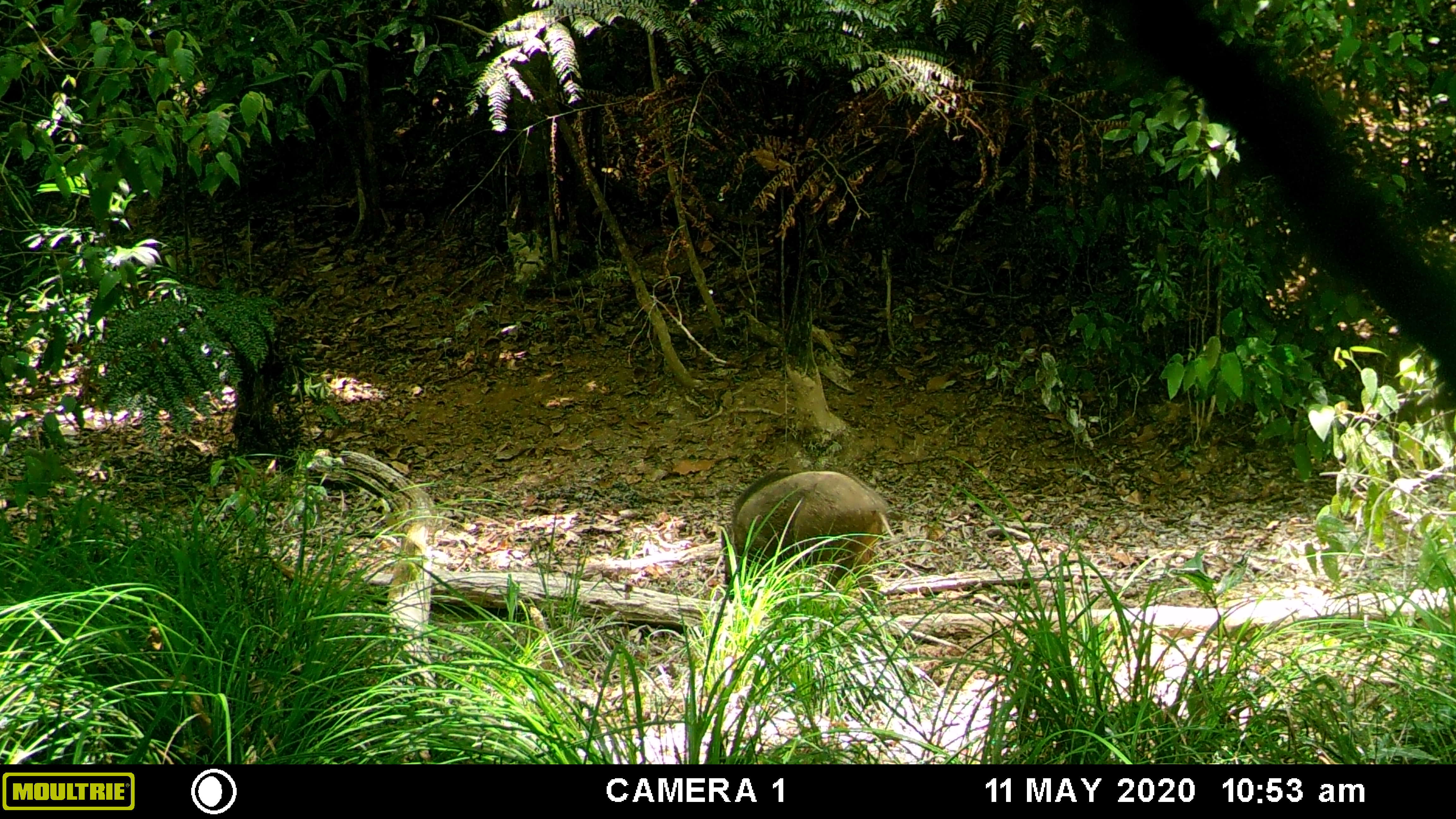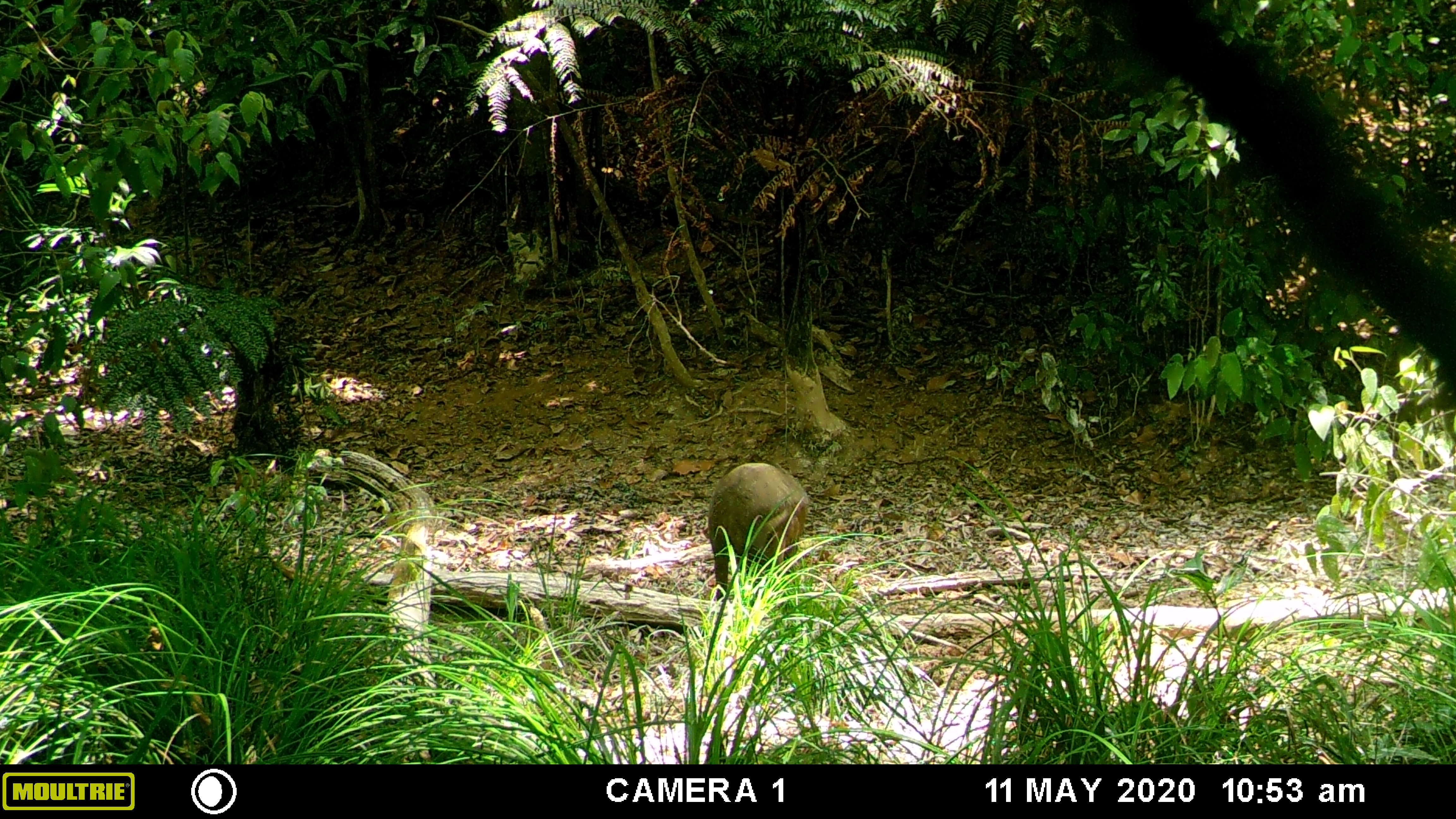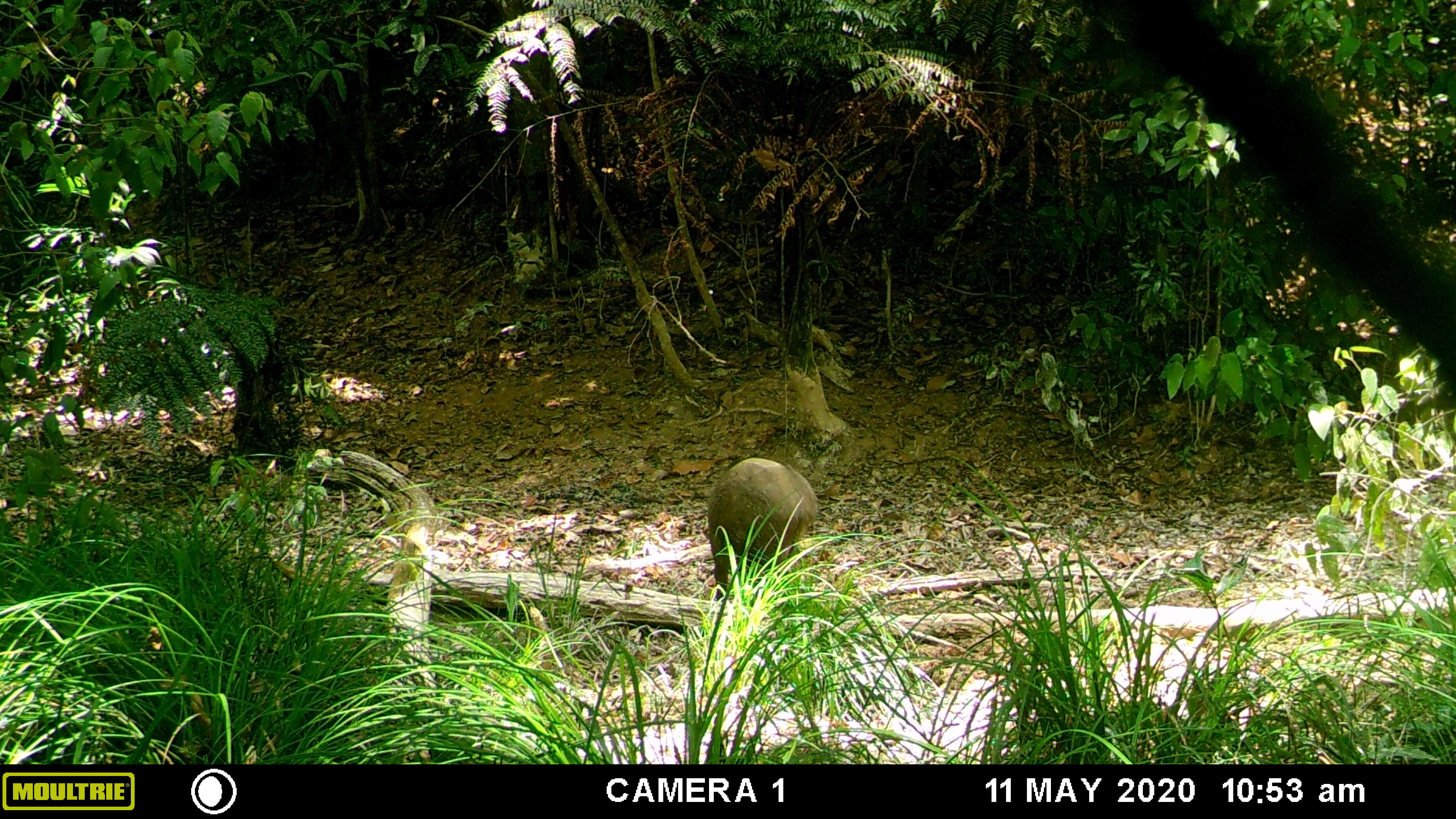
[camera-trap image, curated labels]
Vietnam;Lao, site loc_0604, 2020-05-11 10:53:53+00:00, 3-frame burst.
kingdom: Animalia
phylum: Chordata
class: Mammalia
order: Artiodactyla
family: Suidae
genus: Sus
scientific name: Sus scrofa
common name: eurasian wild pig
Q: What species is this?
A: Eurasian wild pig (Sus scrofa).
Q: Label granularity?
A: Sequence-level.